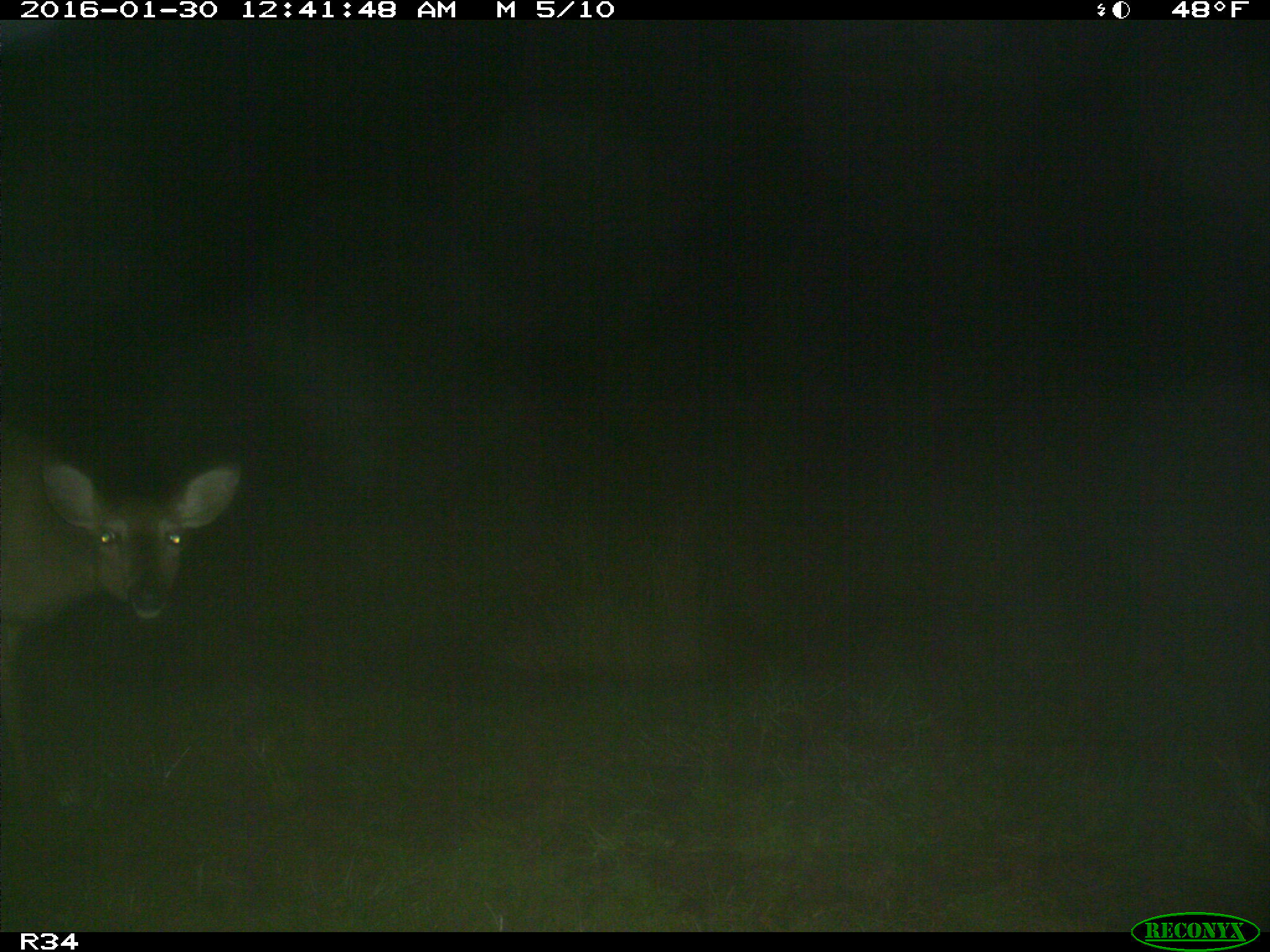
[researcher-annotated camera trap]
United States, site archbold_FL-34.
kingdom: Animalia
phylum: Chordata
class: Mammalia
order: Artiodactyla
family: Cervidae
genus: Odocoileus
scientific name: Odocoileus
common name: deer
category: unidentified deer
Unidentified deer (deer) (Odocoileus).